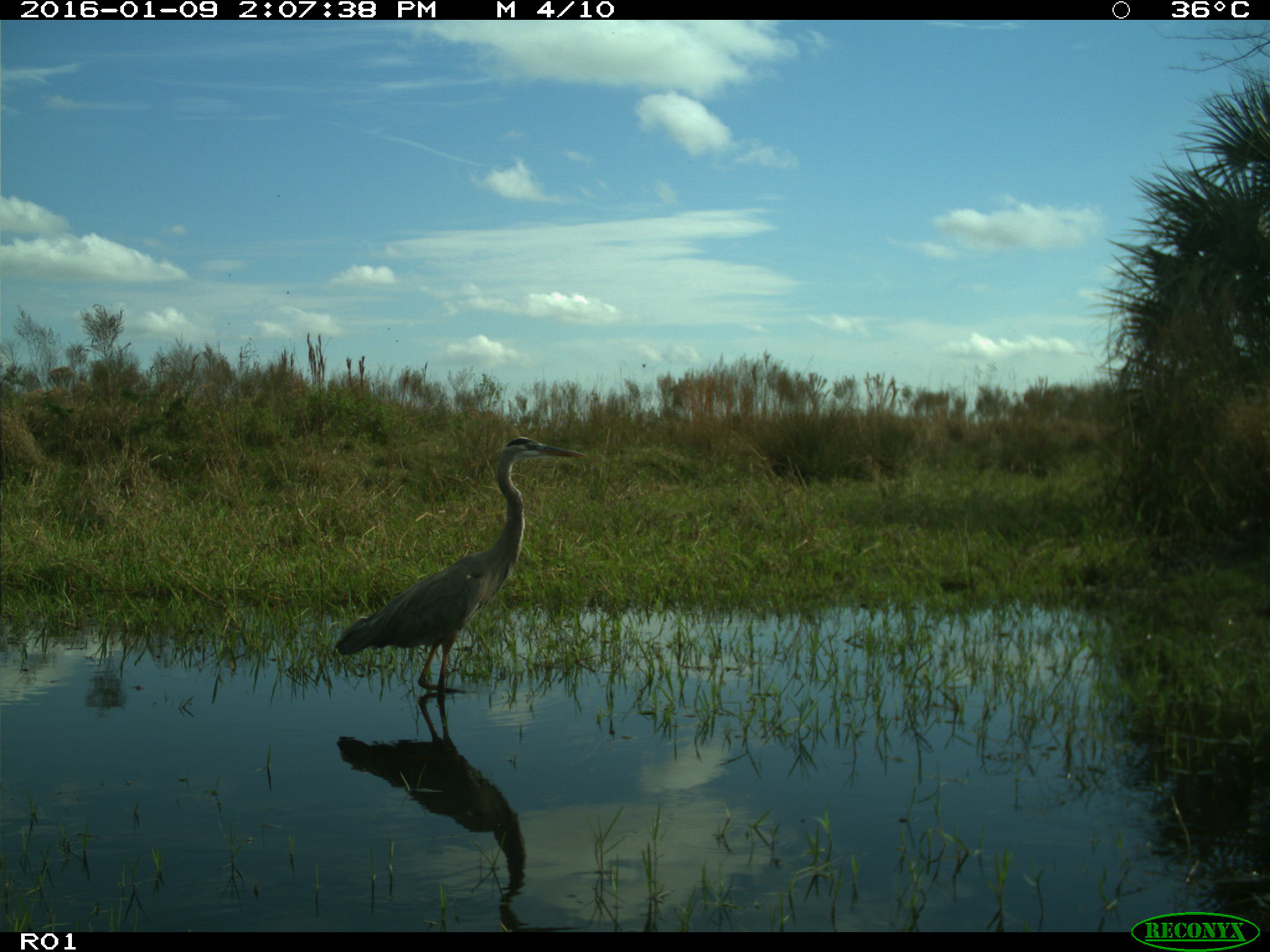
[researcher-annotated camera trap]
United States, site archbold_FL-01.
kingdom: Animalia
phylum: Chordata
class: Aves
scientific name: Aves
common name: birds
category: unidentified bird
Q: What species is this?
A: Unidentified bird (birds) (Aves).